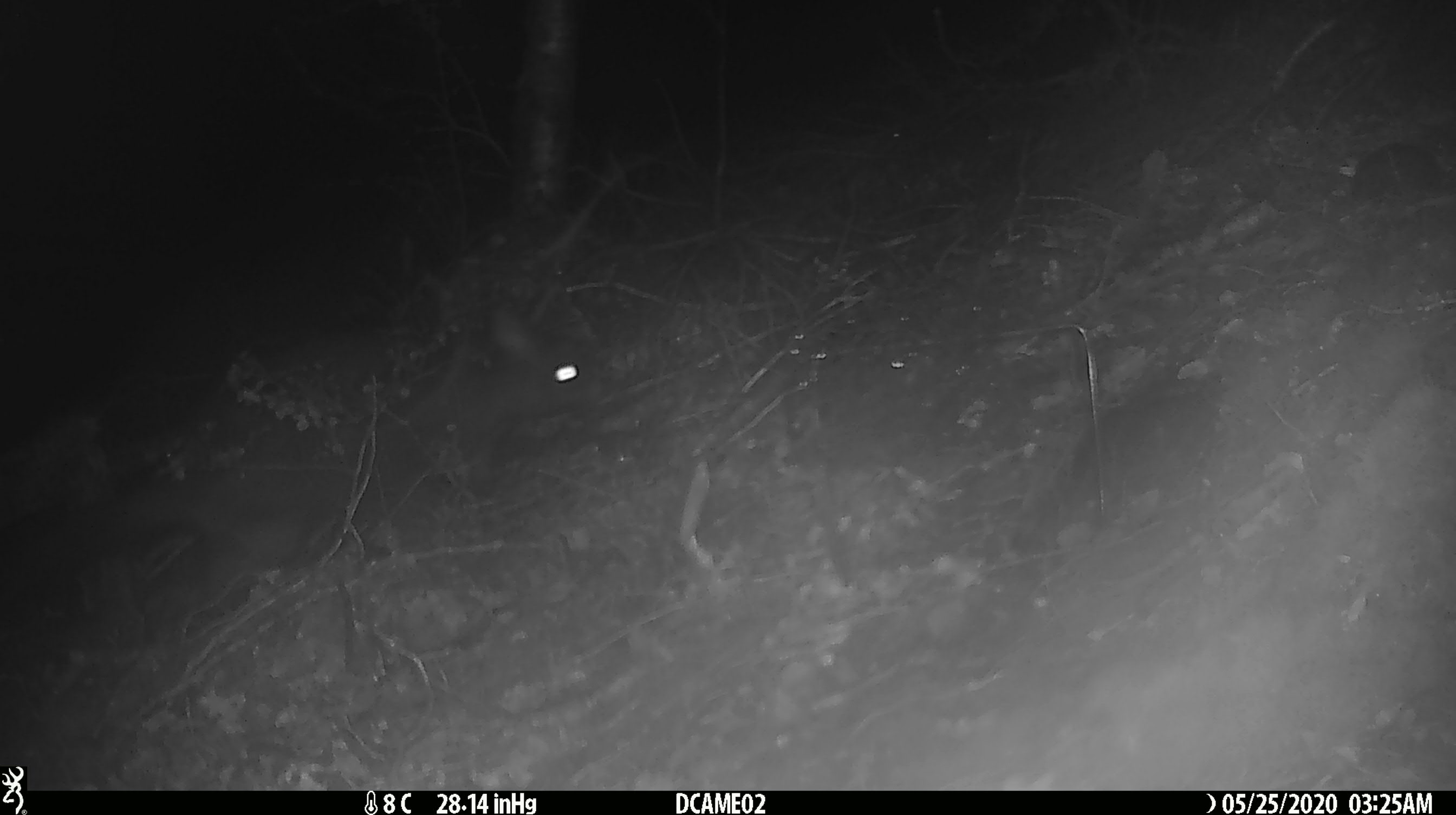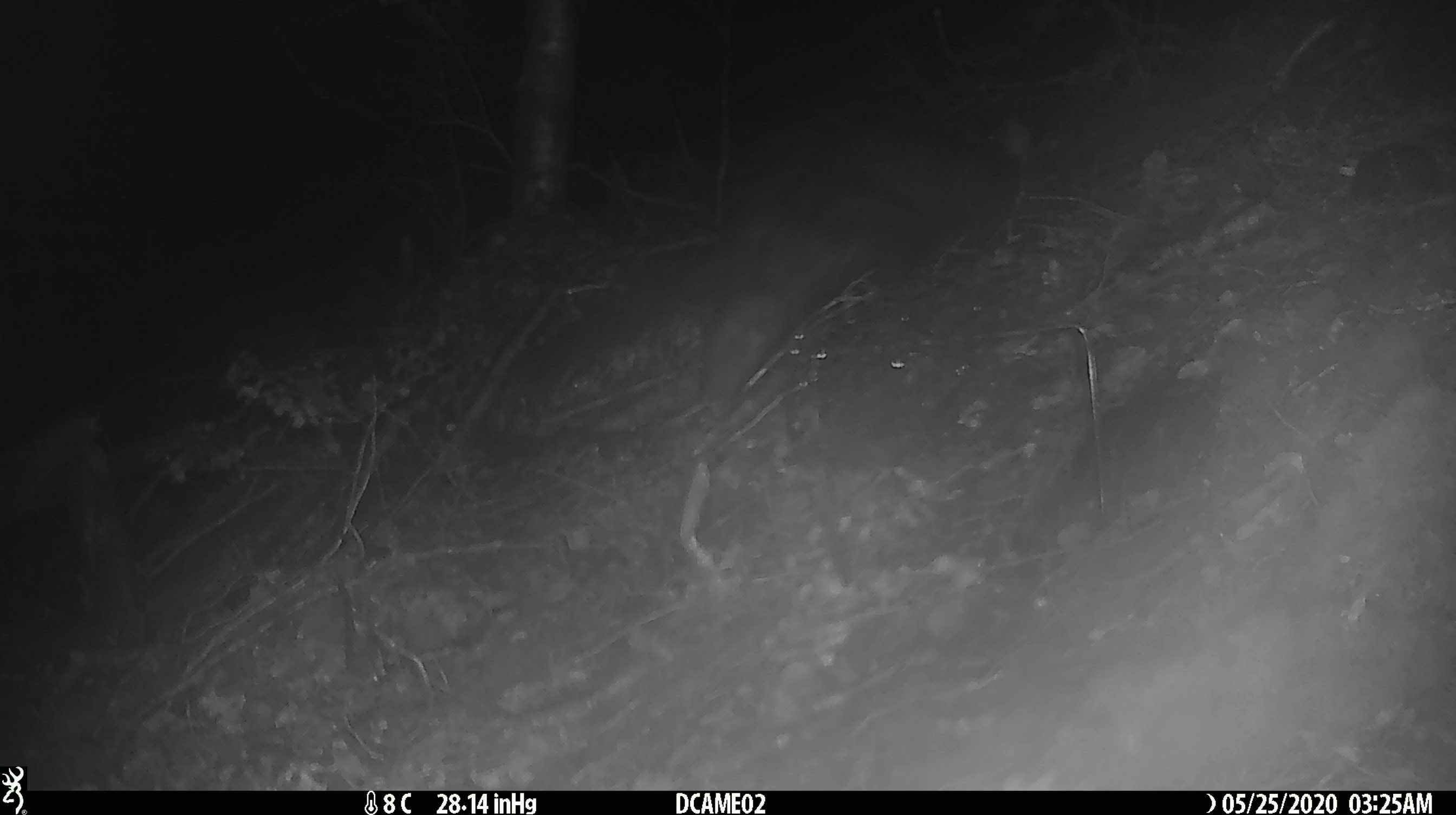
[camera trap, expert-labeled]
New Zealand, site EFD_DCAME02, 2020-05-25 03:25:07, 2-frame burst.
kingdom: Animalia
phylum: Chordata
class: Mammalia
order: Rodentia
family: Muridae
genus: Rattus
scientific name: Rattus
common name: rat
Rat (Rattus).